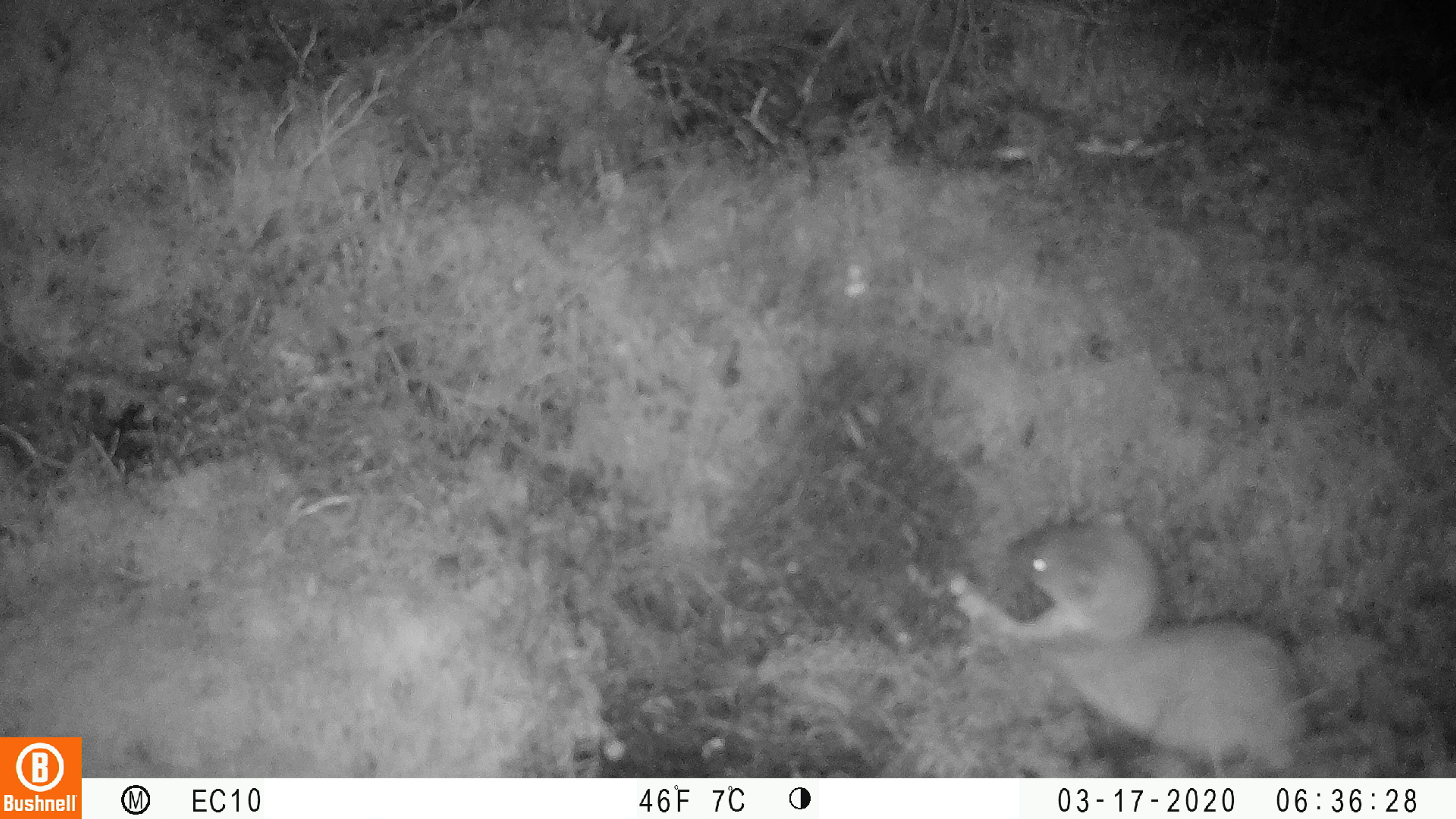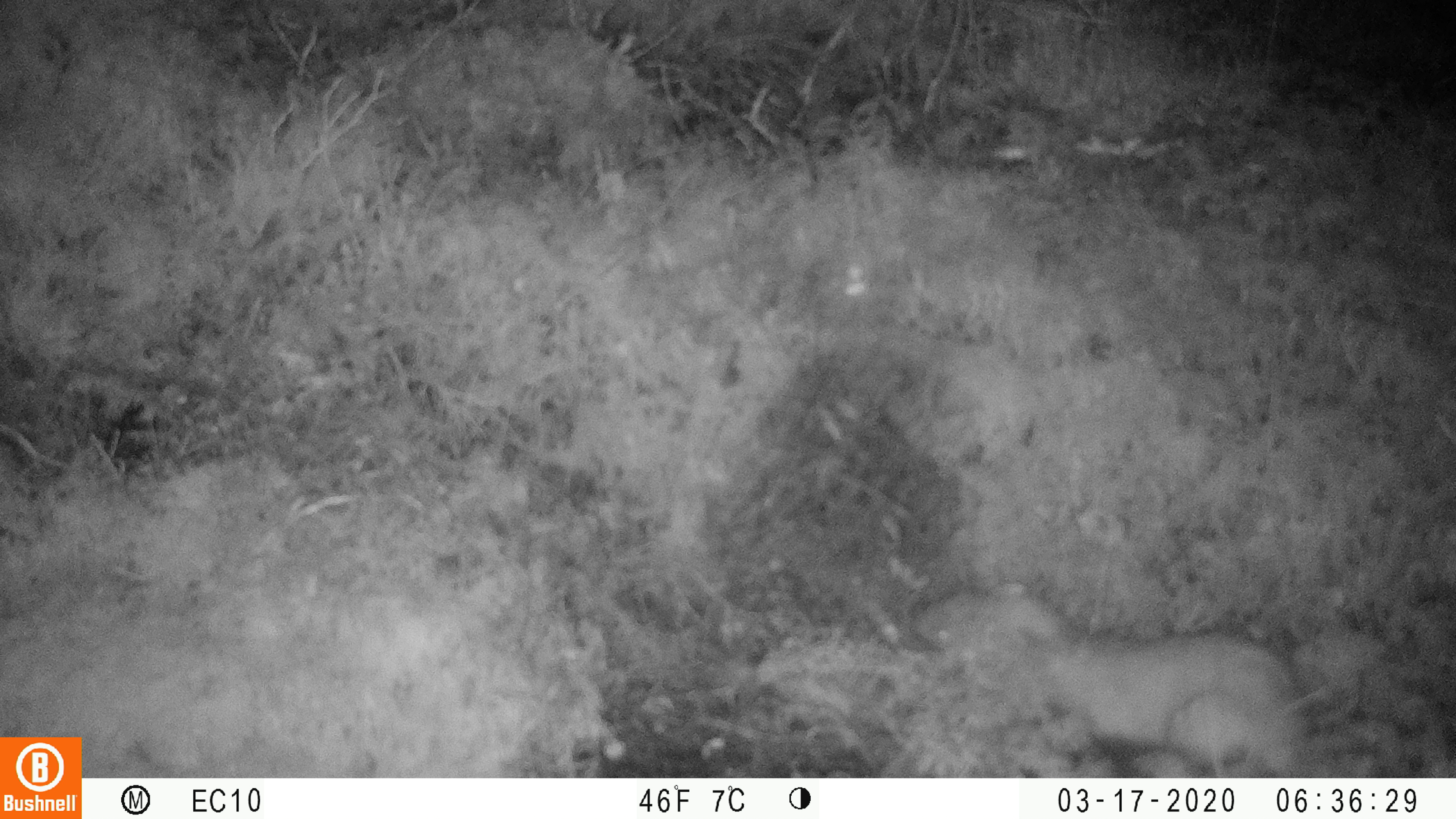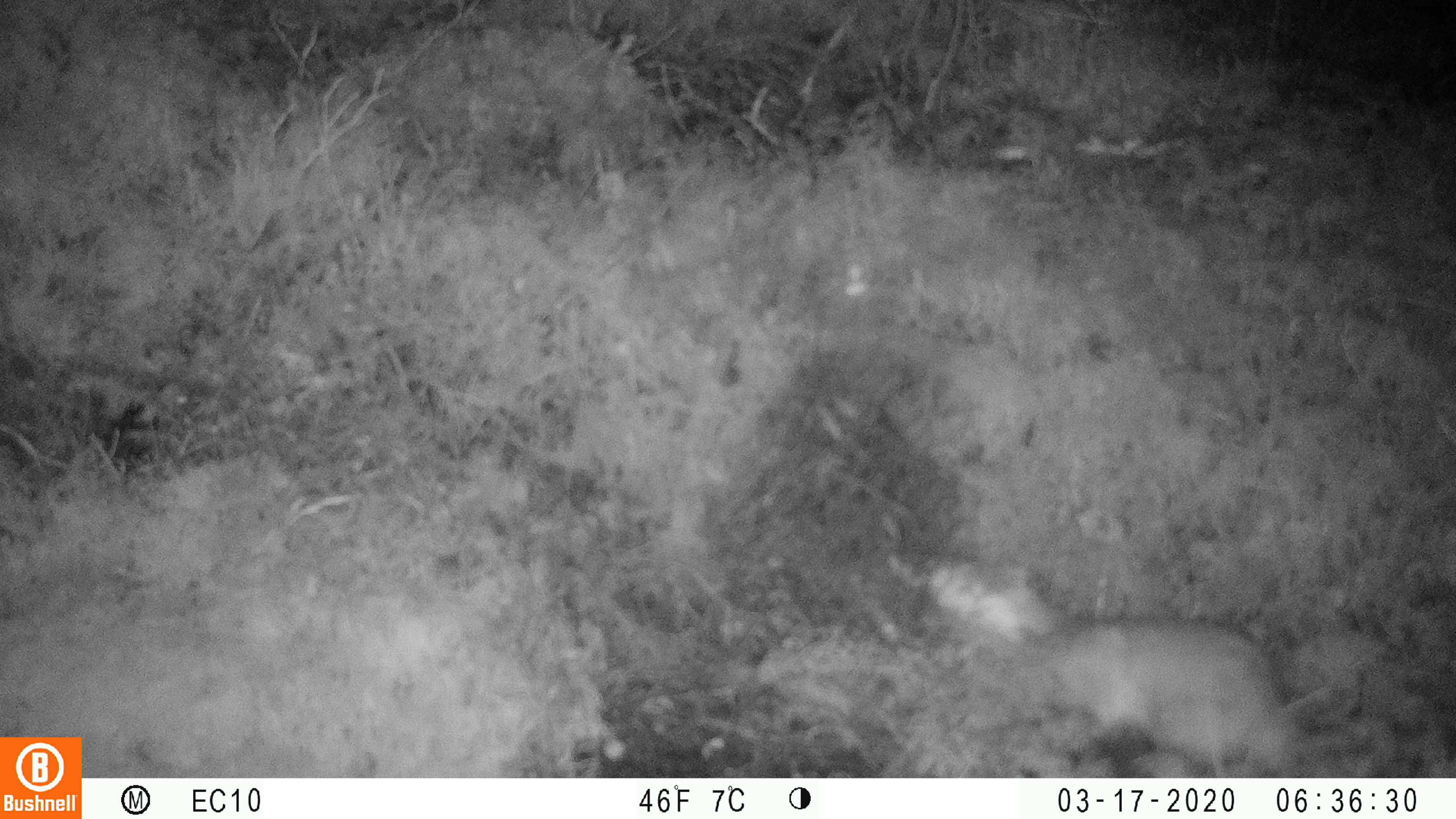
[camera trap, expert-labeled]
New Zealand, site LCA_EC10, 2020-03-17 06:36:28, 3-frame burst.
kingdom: Animalia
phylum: Chordata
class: Mammalia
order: Carnivora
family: Mustelidae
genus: Mustela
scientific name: Mustela erminea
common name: stoat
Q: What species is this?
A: Stoat (Mustela erminea).